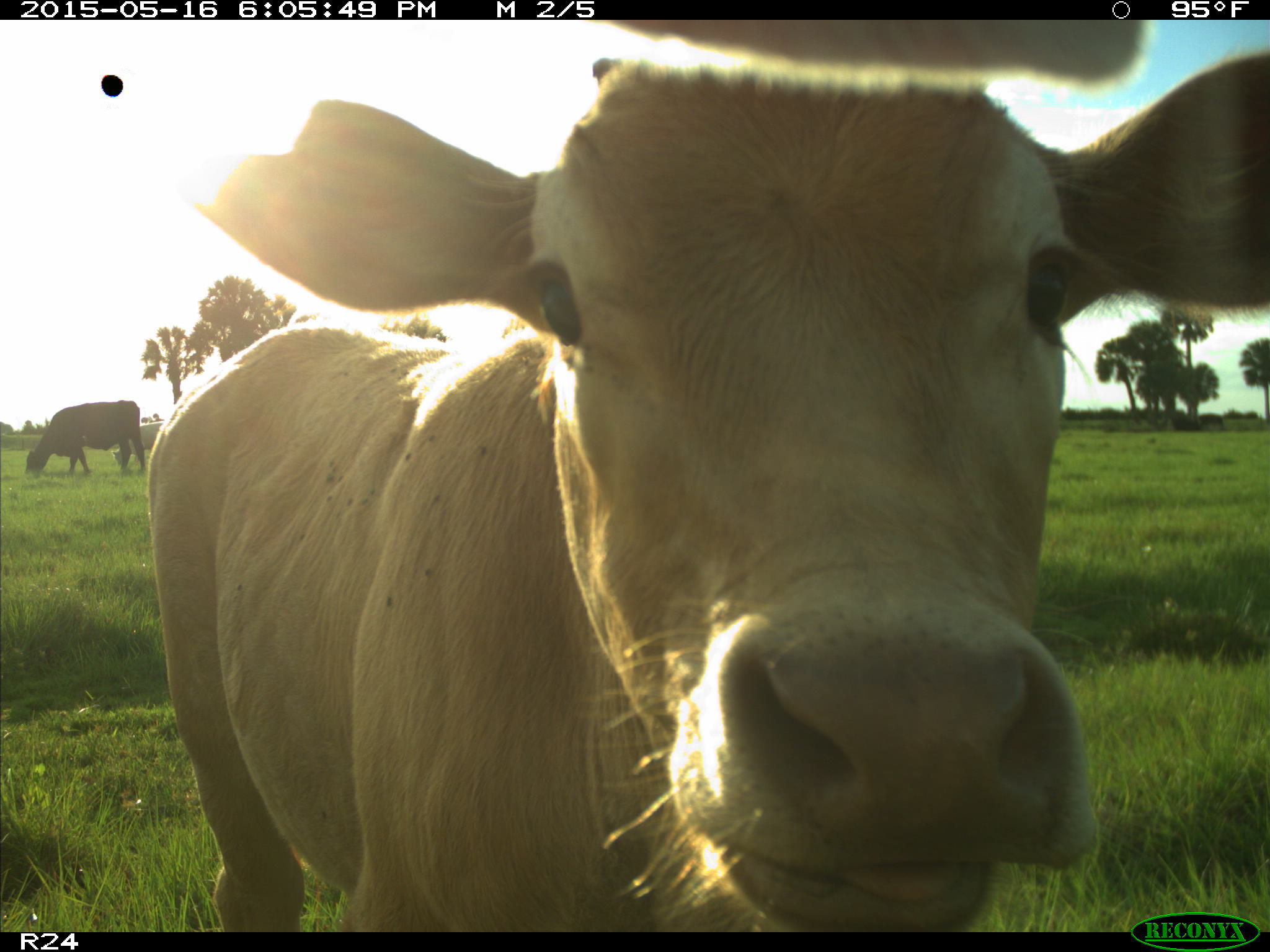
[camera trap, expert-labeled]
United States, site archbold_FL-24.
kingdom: Animalia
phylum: Chordata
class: Mammalia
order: Artiodactyla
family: Bovidae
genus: Bos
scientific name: Bos taurus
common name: domestic cow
Bos taurus (domestic cow).